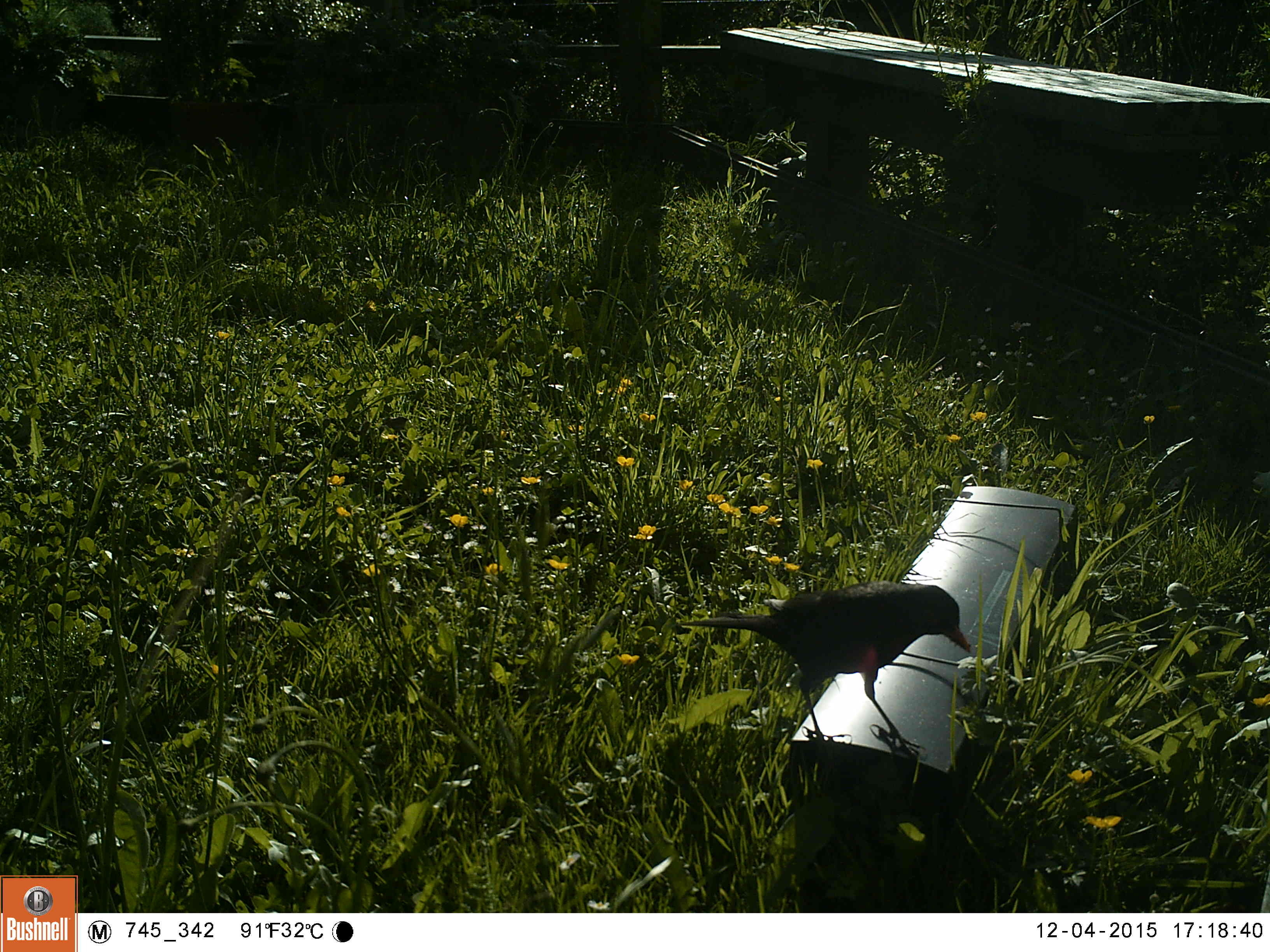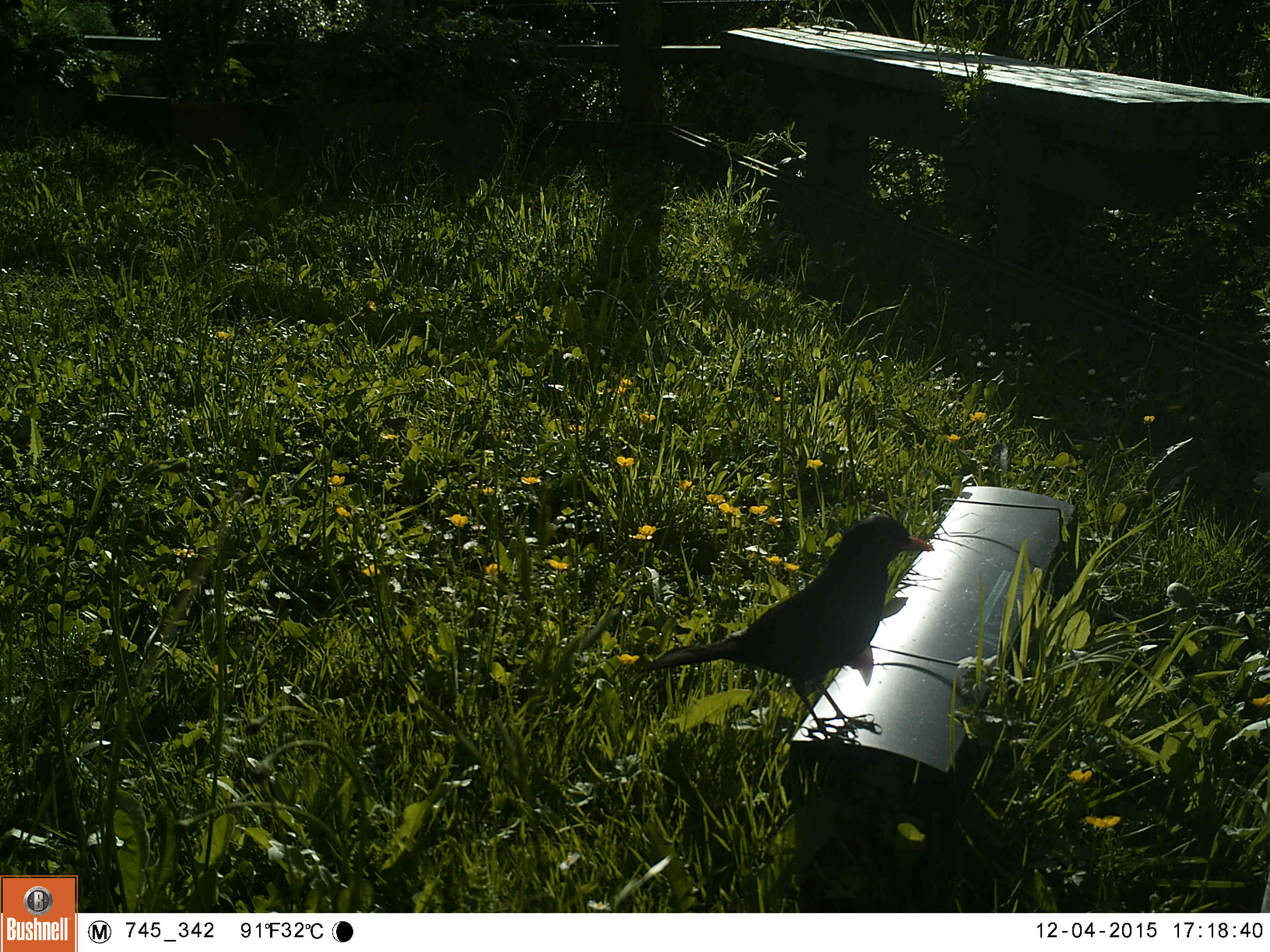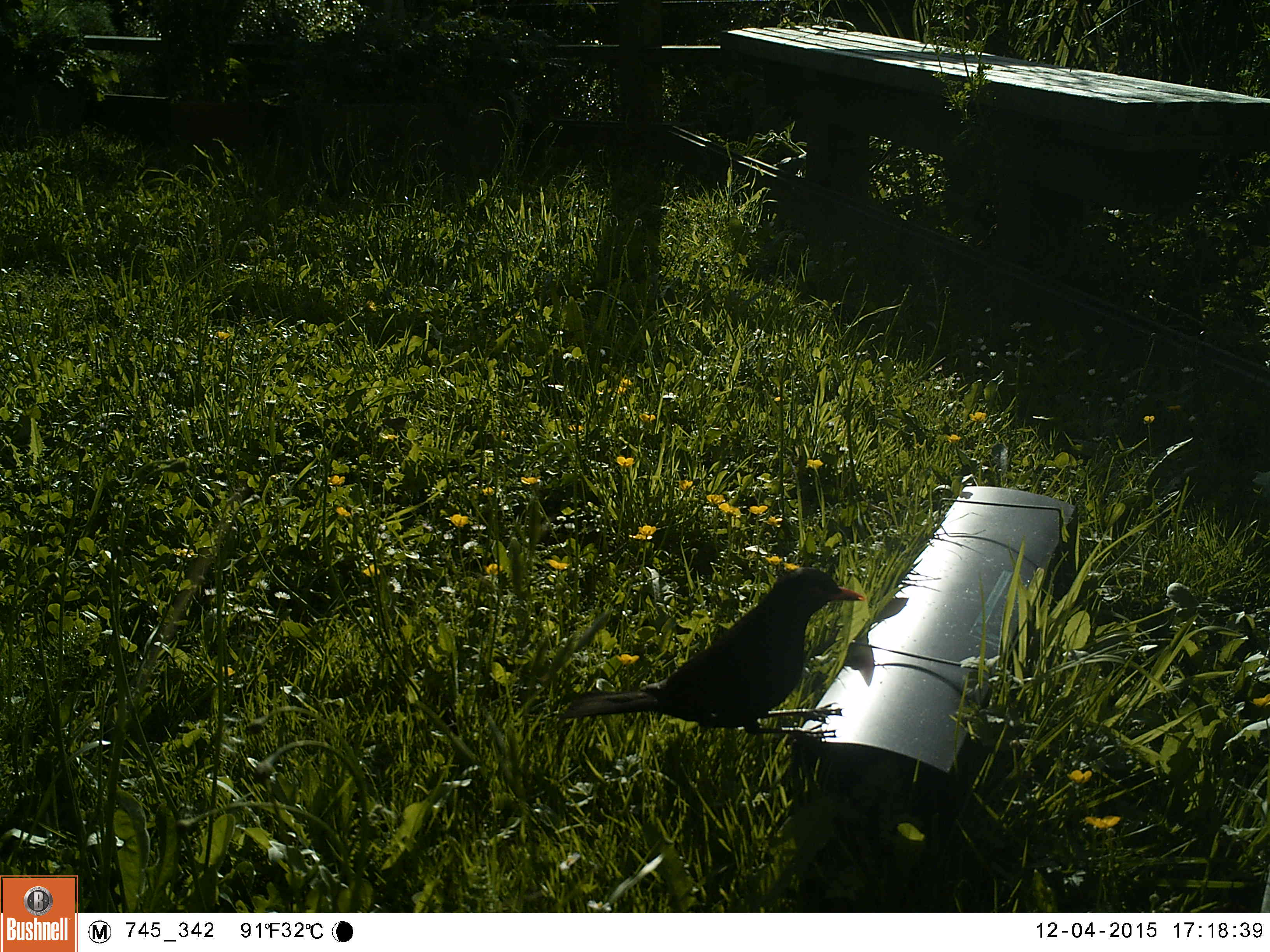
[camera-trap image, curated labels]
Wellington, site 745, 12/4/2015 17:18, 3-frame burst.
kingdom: Animalia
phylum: Chordata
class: Aves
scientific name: Aves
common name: bird